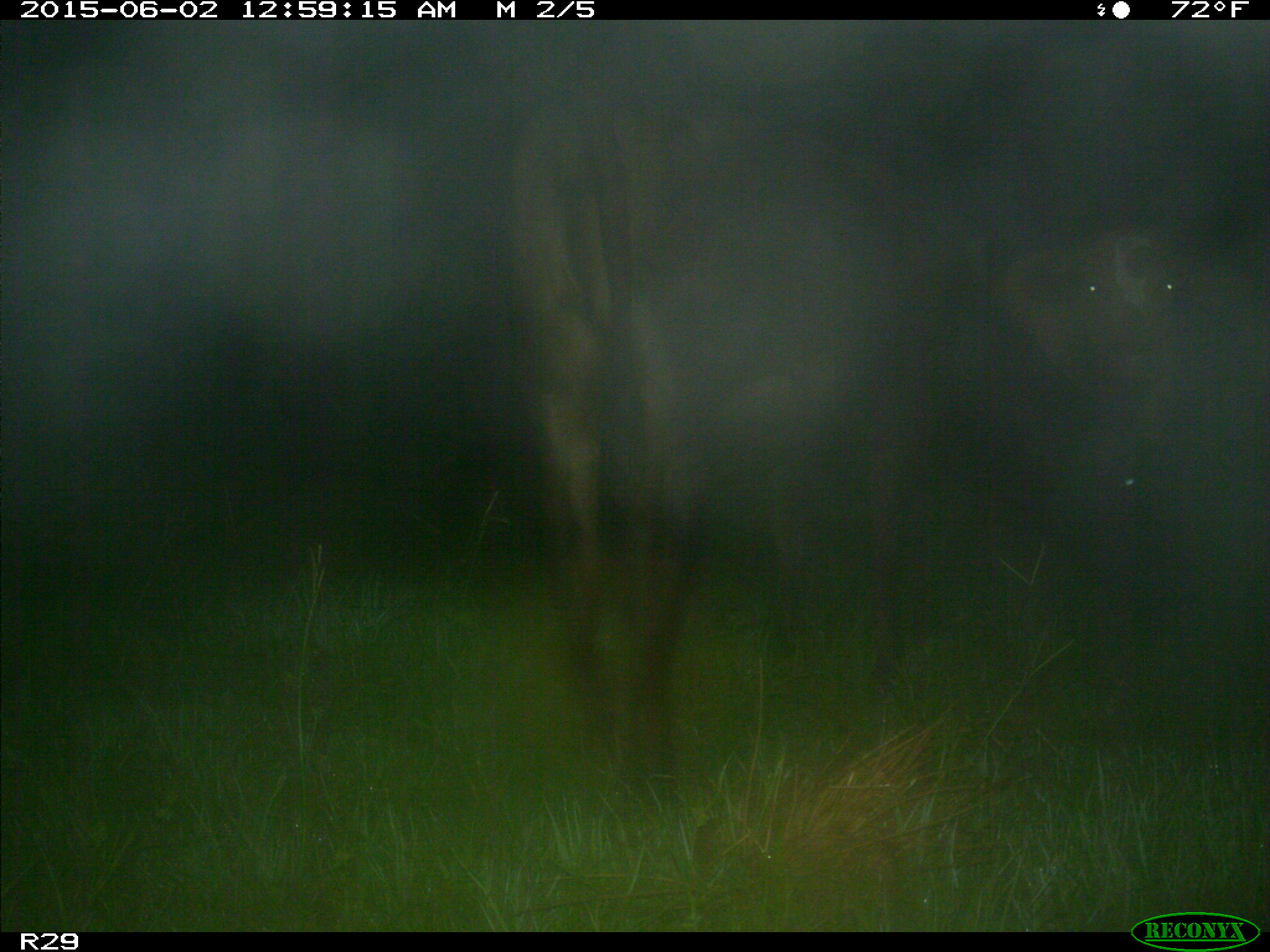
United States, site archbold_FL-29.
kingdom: Animalia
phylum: Chordata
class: Mammalia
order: Artiodactyla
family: Bovidae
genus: Bos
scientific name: Bos taurus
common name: domestic cow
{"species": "Bos taurus (domestic cow)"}